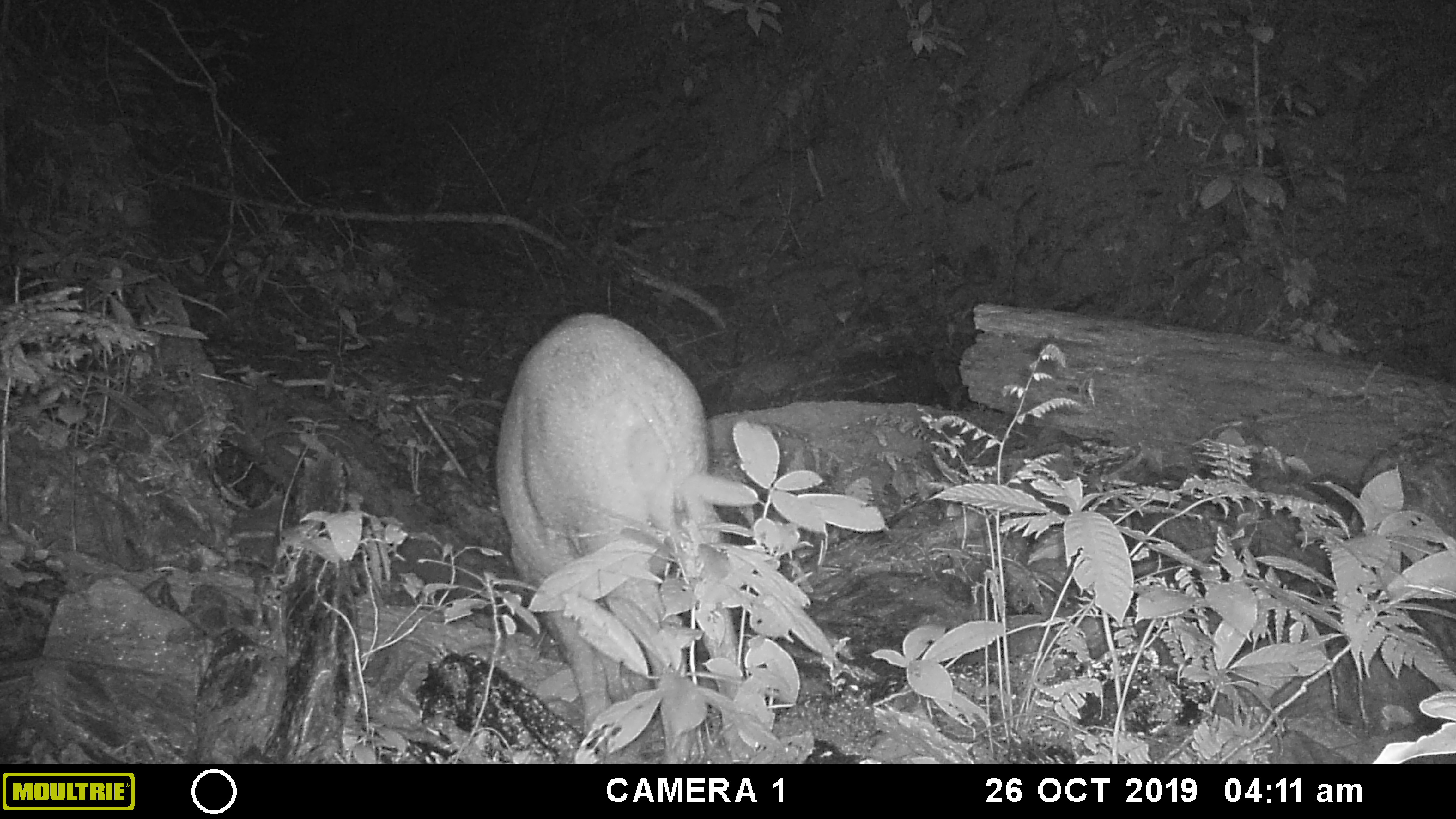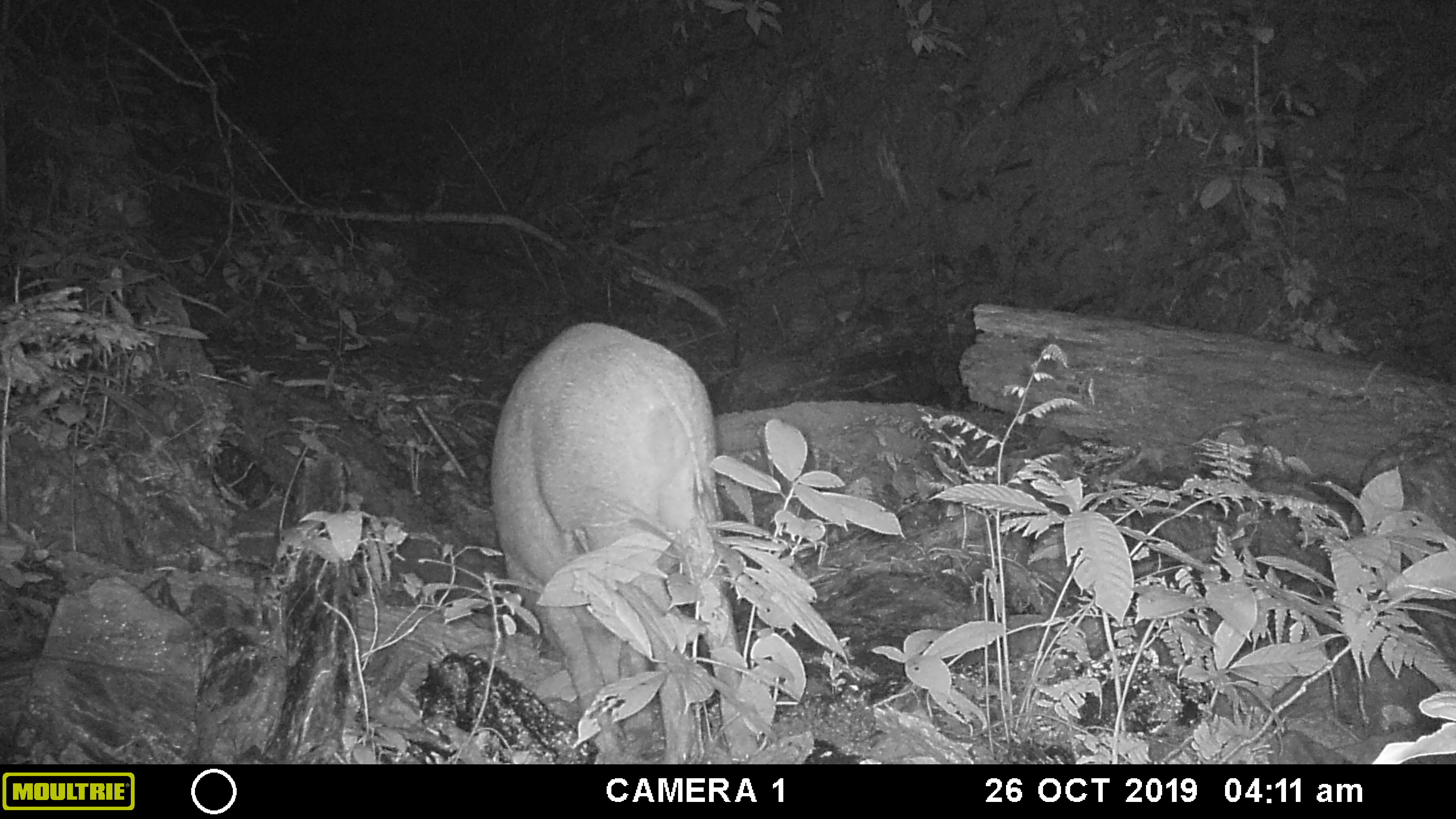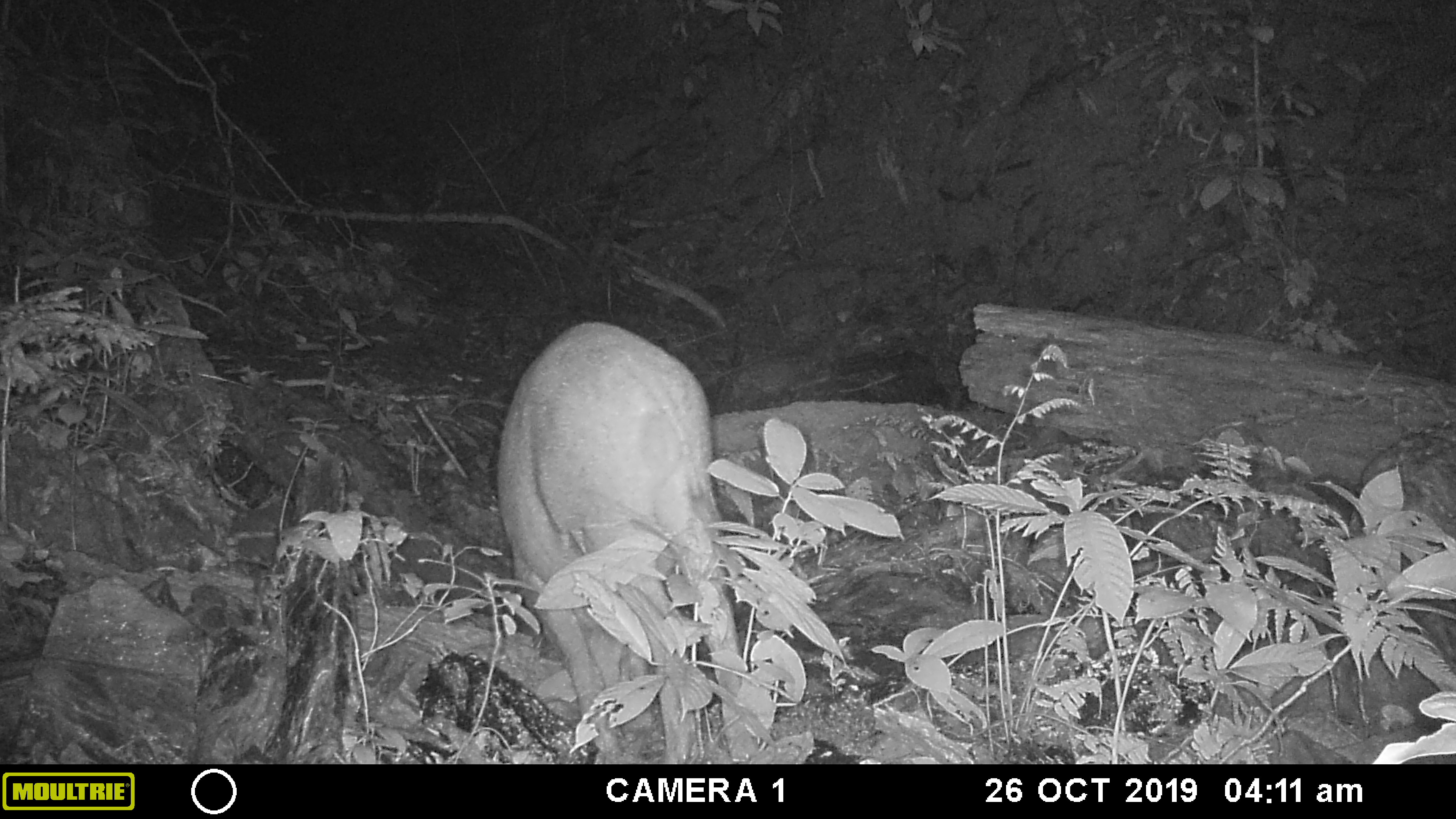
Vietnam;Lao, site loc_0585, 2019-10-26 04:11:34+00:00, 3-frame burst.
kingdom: Animalia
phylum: Chordata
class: Mammalia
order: Artiodactyla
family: Suidae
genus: Sus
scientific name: Sus scrofa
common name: eurasian wild pig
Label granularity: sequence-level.